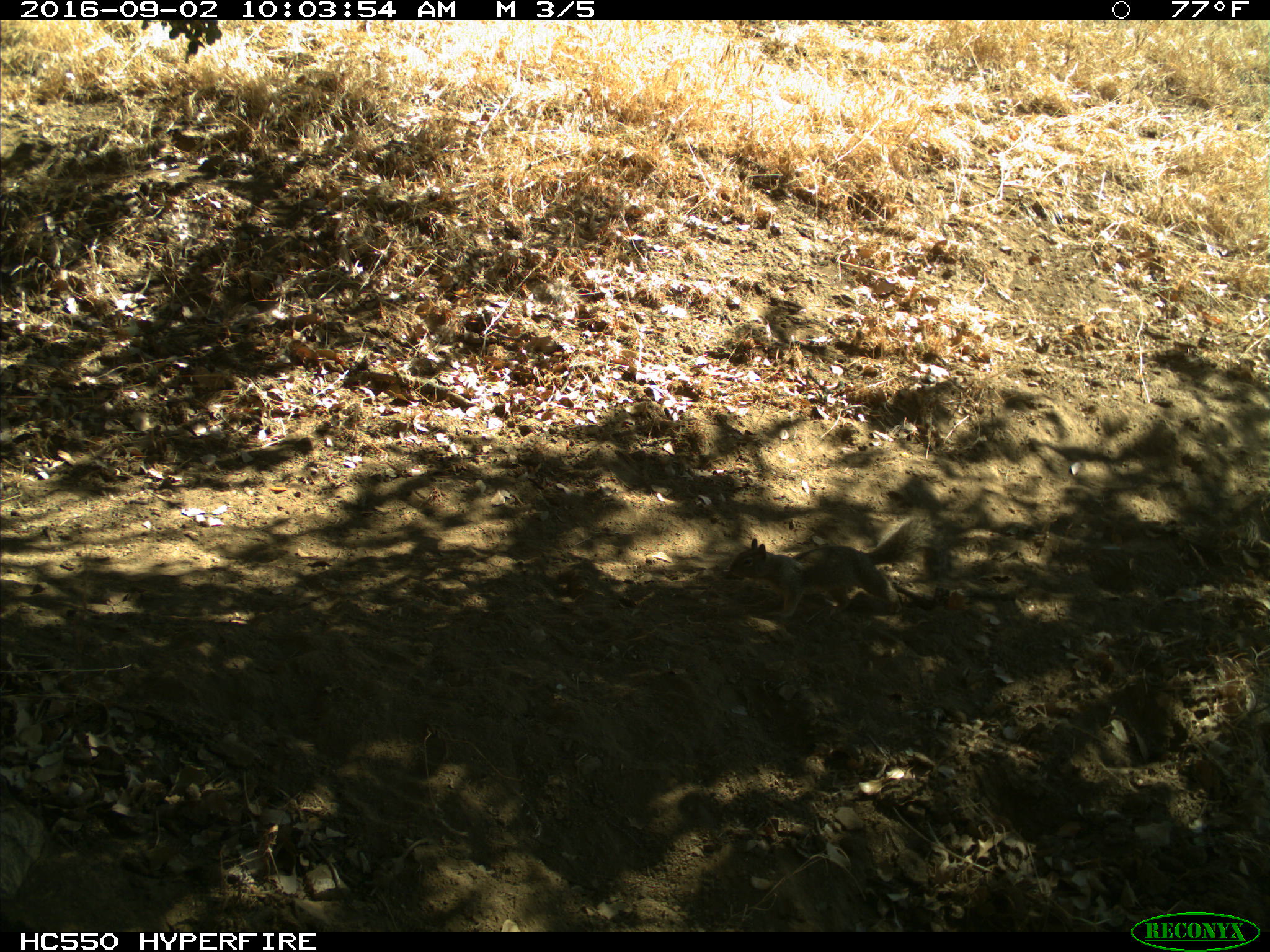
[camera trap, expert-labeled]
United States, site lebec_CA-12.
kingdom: Animalia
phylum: Chordata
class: Mammalia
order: Rodentia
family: Sciuridae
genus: Otospermophilus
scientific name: Otospermophilus beecheyi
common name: california ground squirrel